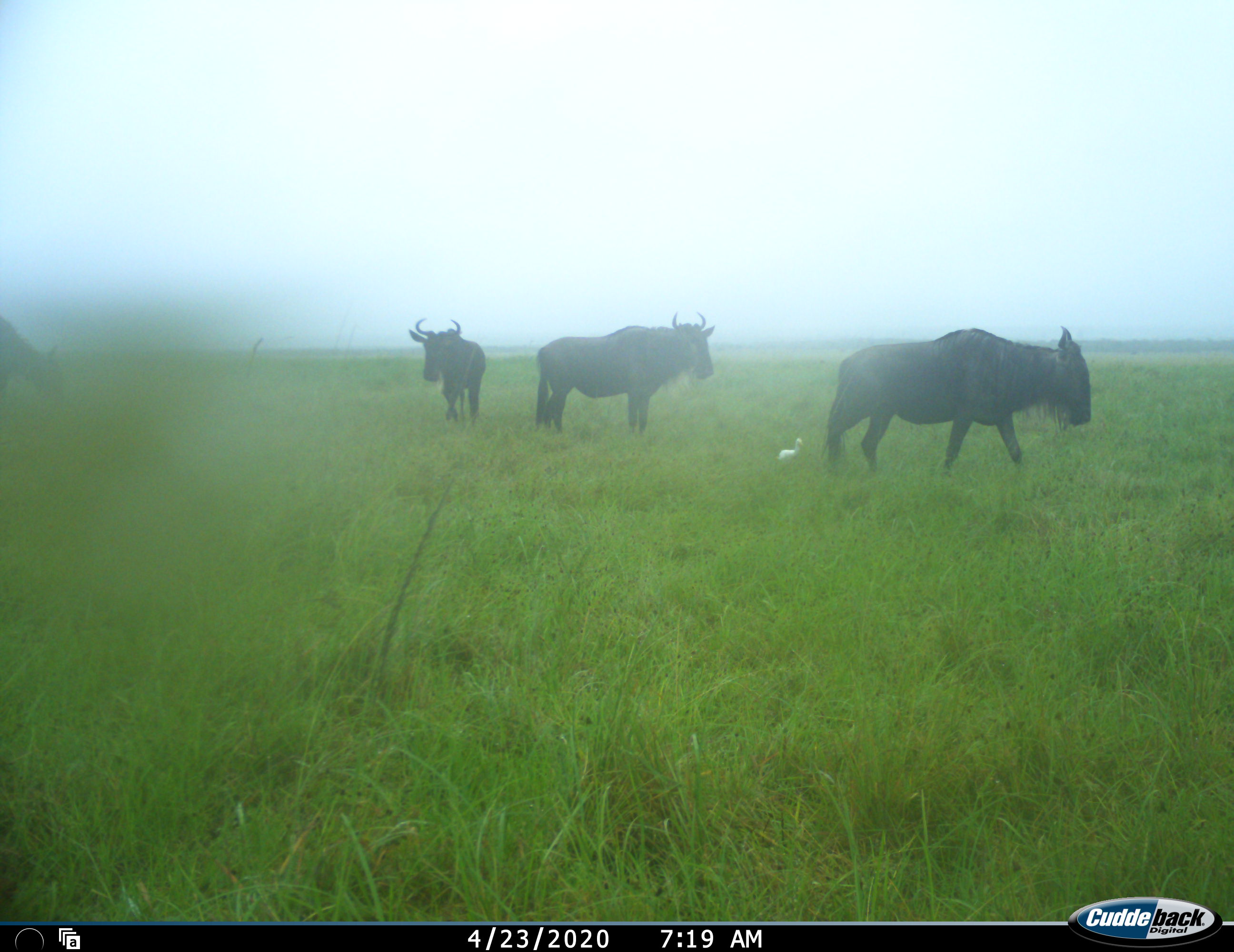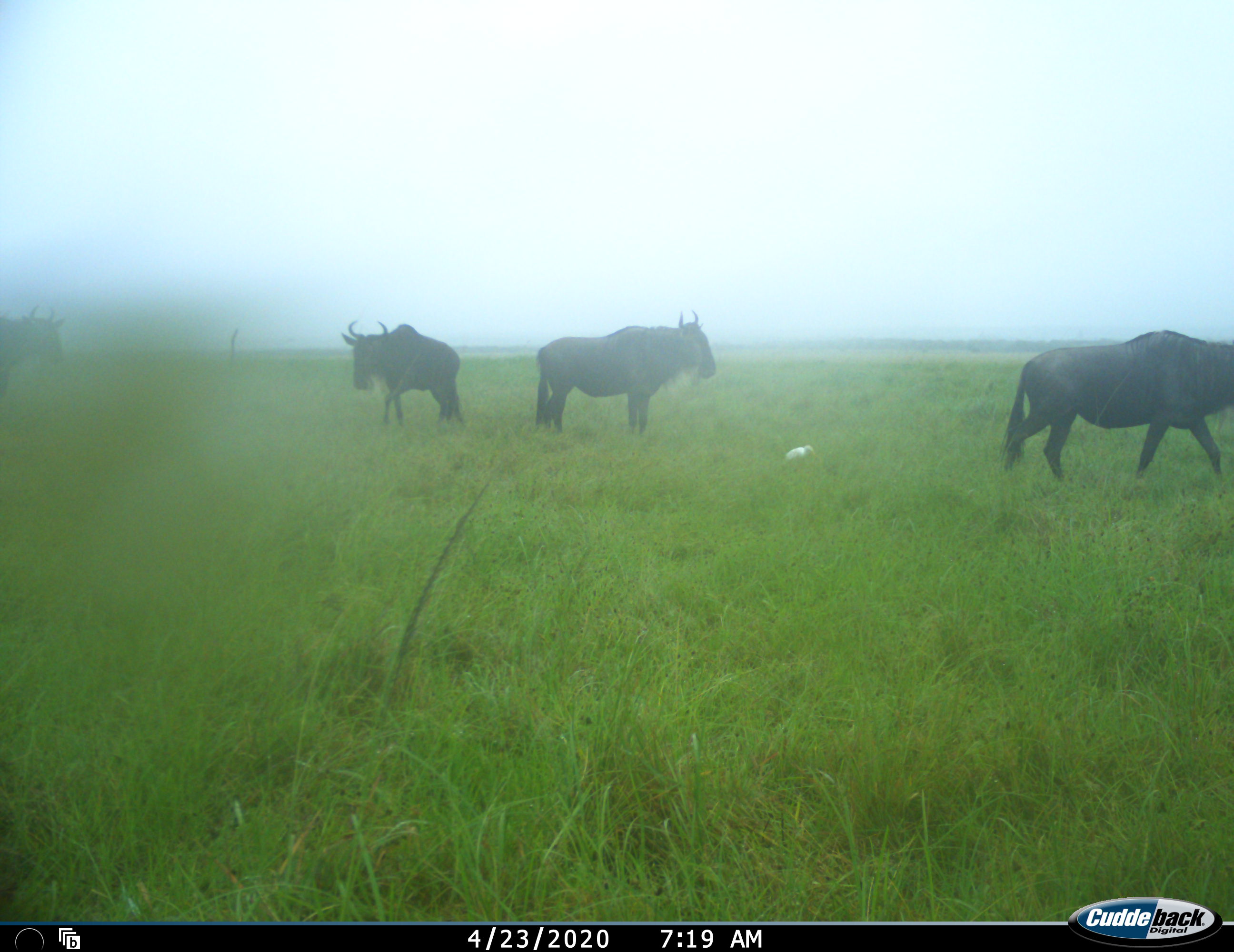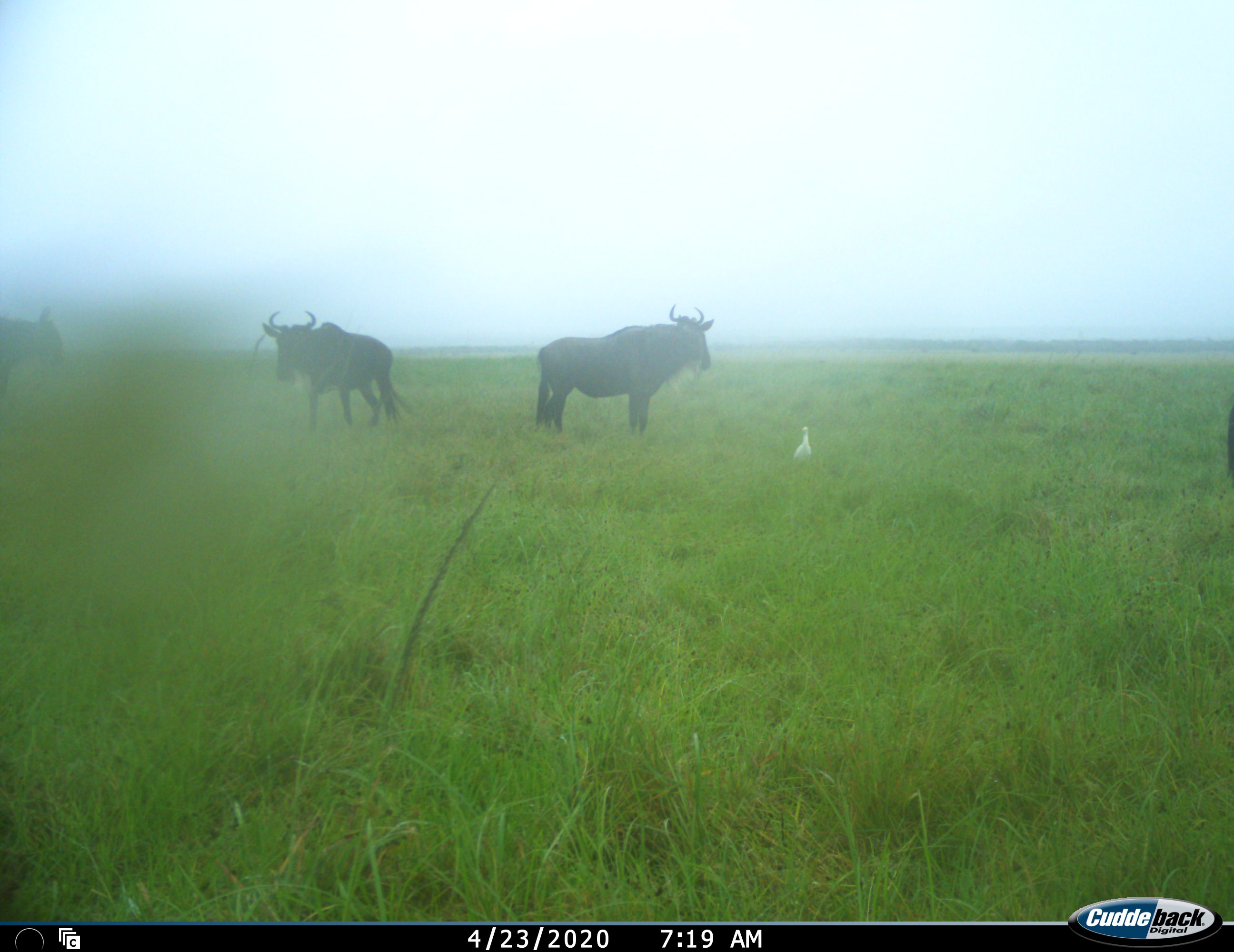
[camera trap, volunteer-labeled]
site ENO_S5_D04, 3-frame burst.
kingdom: Animalia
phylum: Chordata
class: Mammalia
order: Artiodactyla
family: Bovidae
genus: Connochaetes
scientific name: Connochaetes taurinus taurinus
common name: blue wildebeest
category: wildebeestblue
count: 4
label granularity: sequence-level